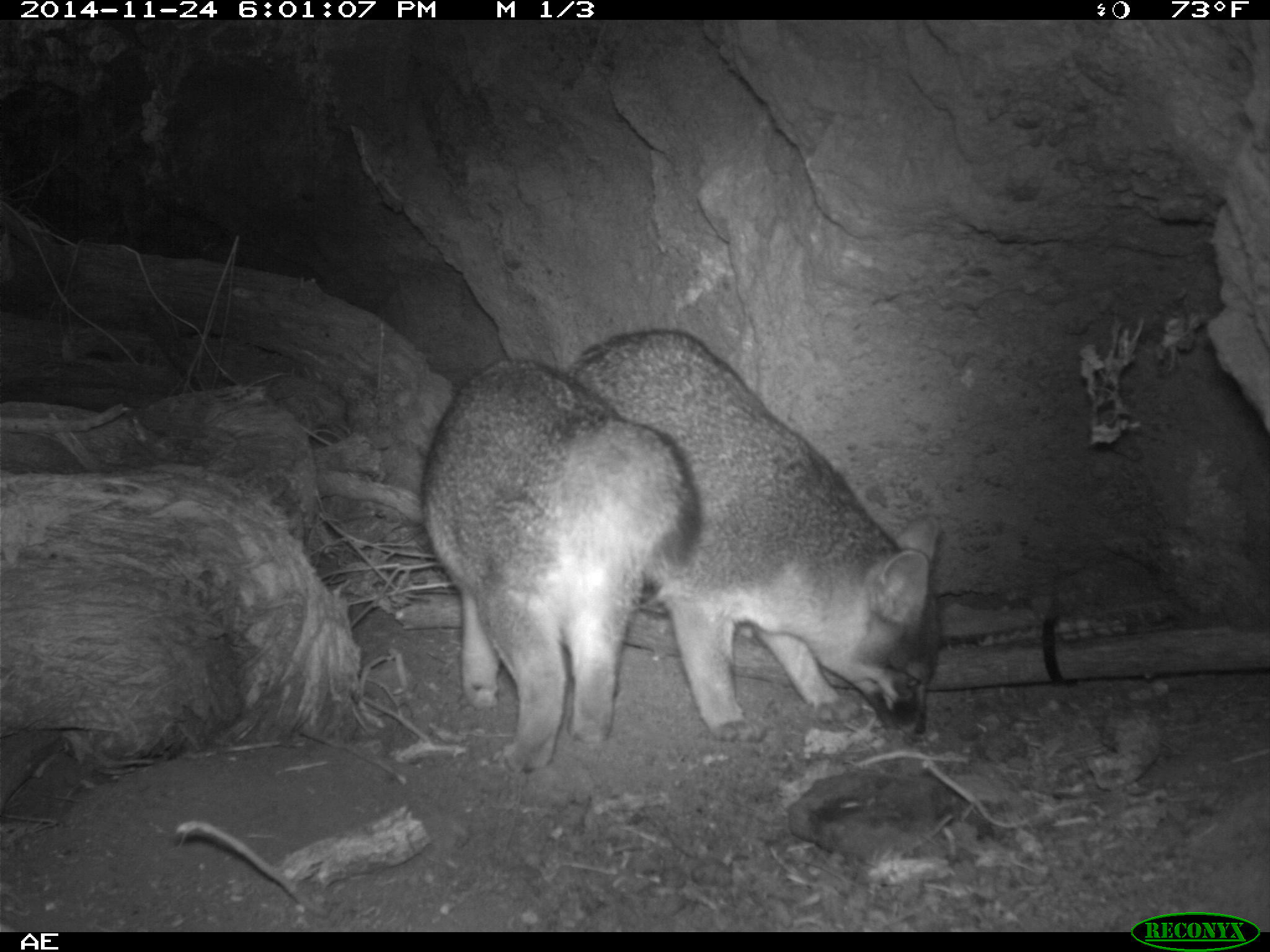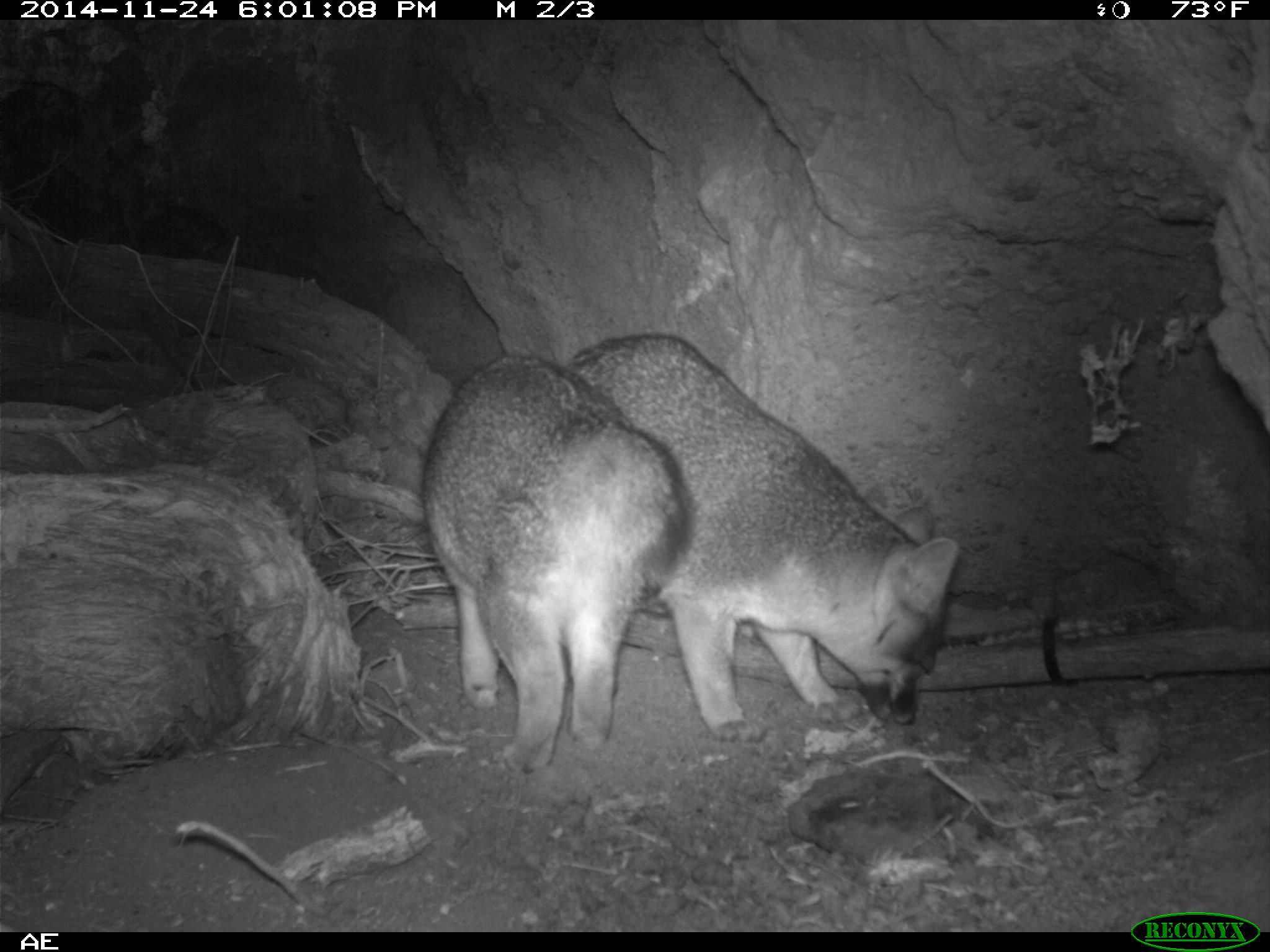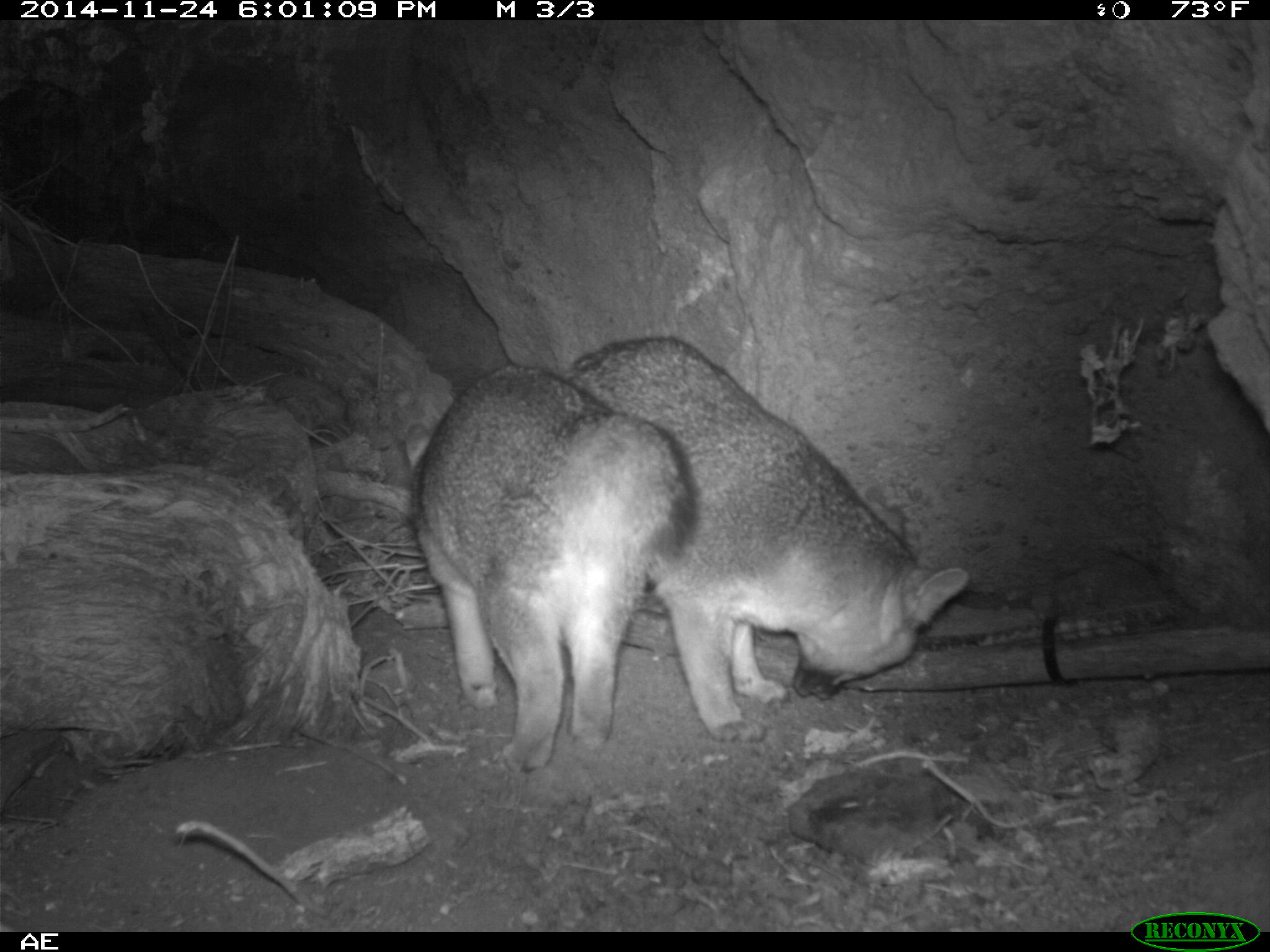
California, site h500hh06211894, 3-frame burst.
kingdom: Animalia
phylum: Chordata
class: Mammalia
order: Carnivora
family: Canidae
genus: Urocyon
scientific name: Urocyon littoralis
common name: island fox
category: fox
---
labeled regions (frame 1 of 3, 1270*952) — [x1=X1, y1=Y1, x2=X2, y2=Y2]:
fox: [x1=548, y1=328, x2=938, y2=740]; [x1=417, y1=356, x2=700, y2=773]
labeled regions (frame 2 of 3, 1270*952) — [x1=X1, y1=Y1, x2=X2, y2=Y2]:
fox: [x1=563, y1=332, x2=960, y2=739]; [x1=419, y1=352, x2=695, y2=775]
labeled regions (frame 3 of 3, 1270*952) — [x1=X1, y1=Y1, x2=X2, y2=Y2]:
fox: [x1=562, y1=336, x2=968, y2=743]; [x1=404, y1=363, x2=701, y2=774]